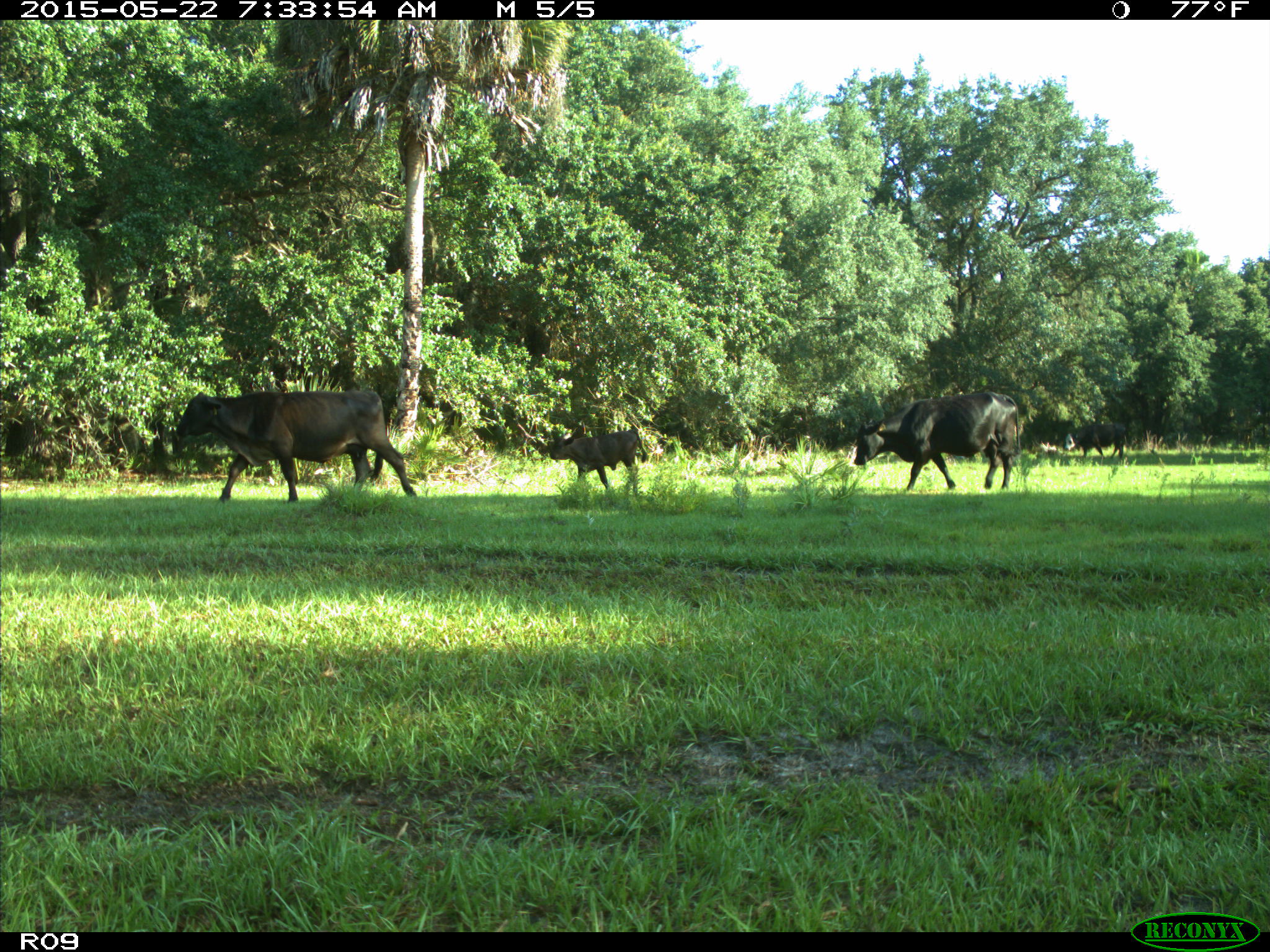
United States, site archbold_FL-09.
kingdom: Animalia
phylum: Chordata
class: Mammalia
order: Artiodactyla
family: Bovidae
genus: Bos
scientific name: Bos taurus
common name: domestic cow